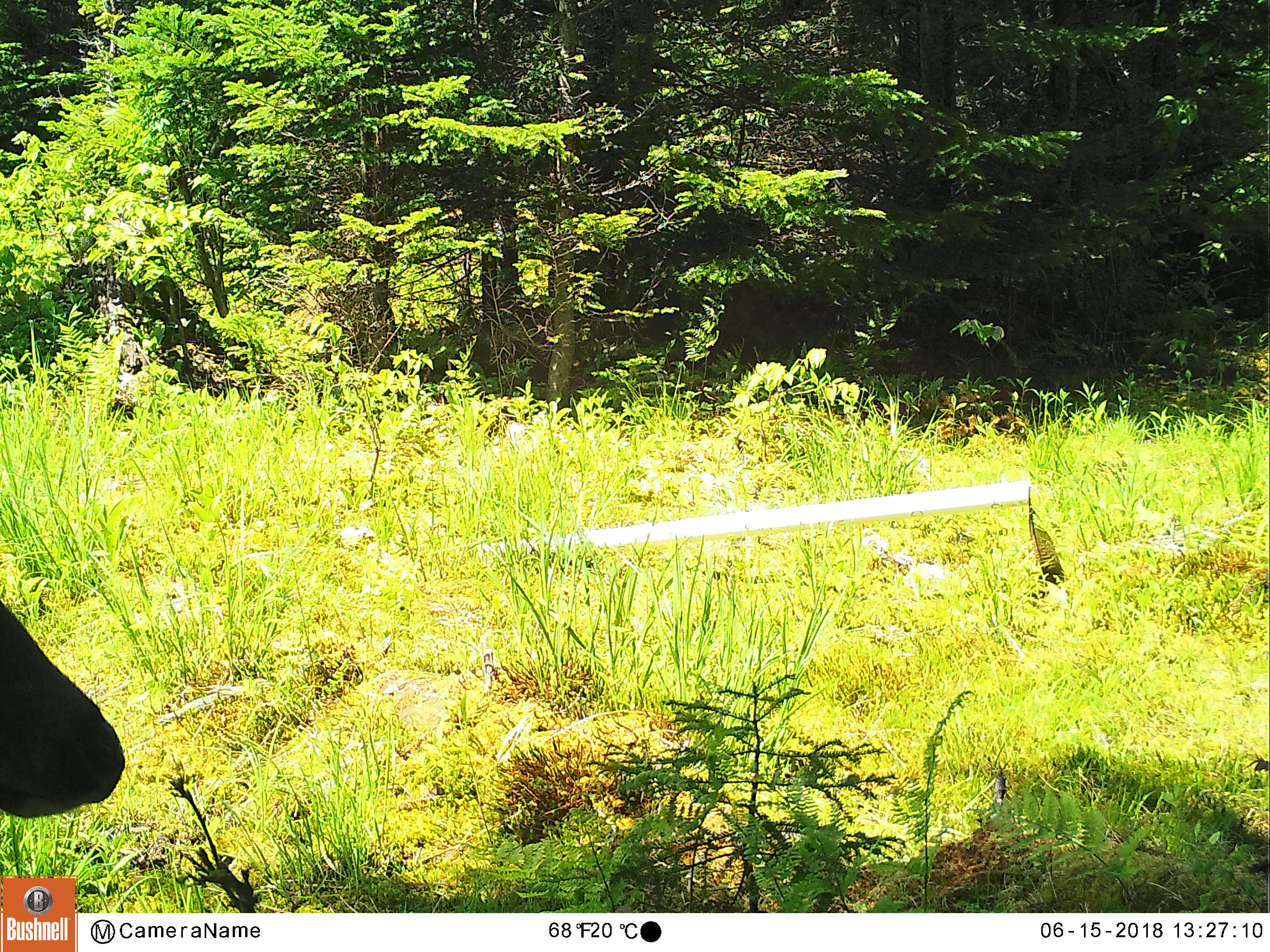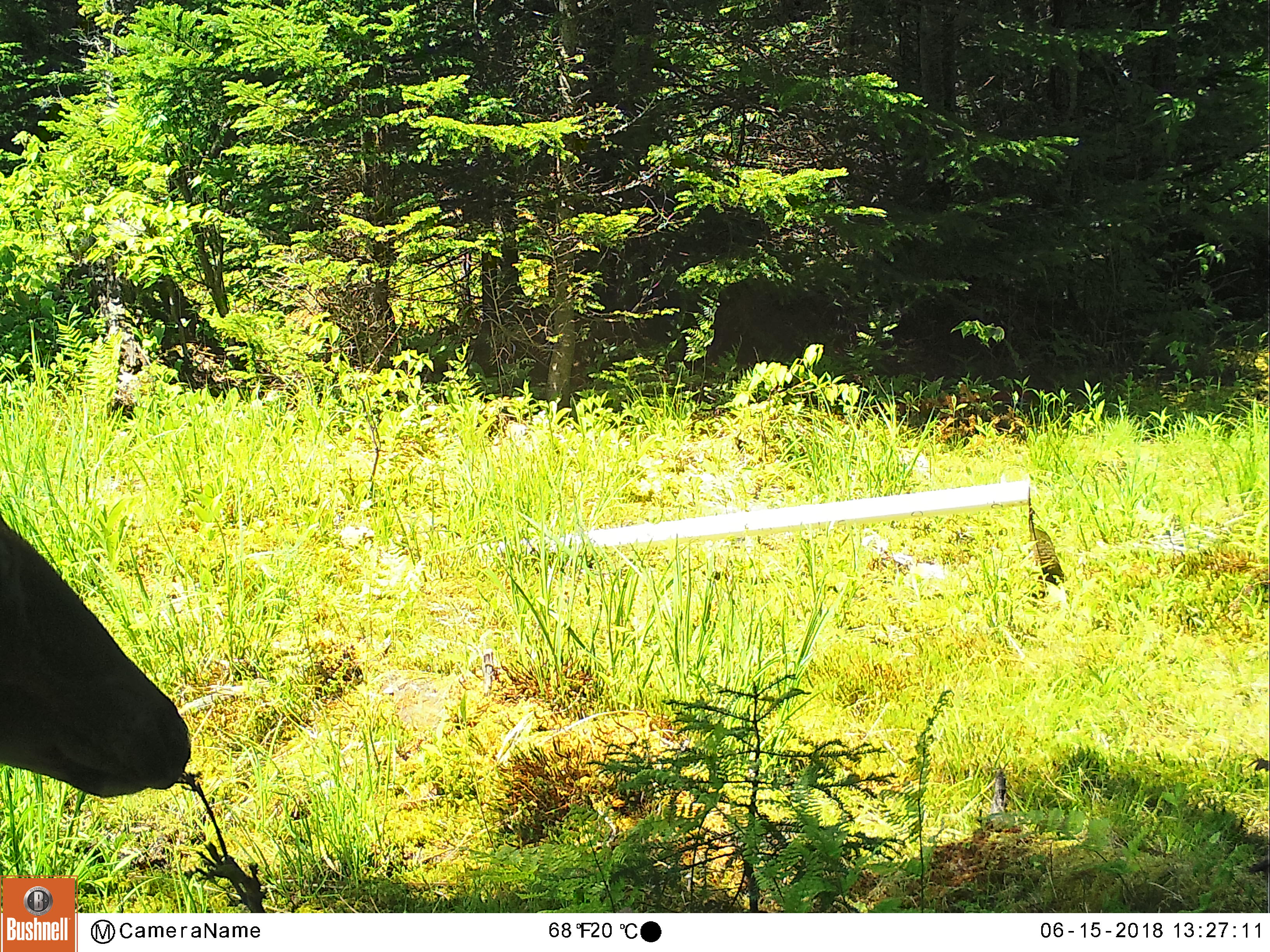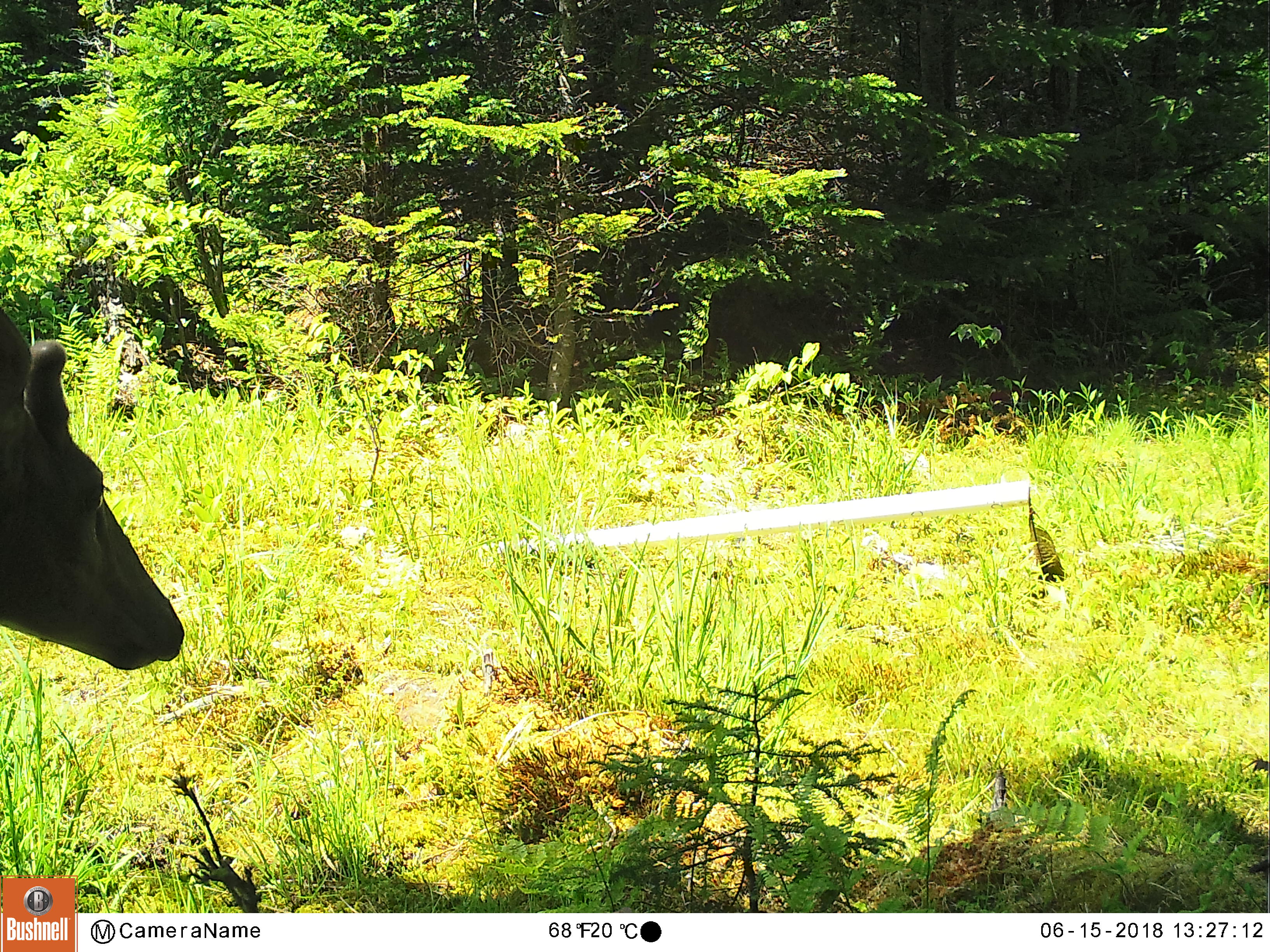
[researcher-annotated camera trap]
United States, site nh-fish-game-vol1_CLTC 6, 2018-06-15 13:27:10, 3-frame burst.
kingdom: Animalia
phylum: Chordata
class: Mammalia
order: Artiodactyla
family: Cervidae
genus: Odocoileus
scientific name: Odocoileus virginianus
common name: white-tailed deer